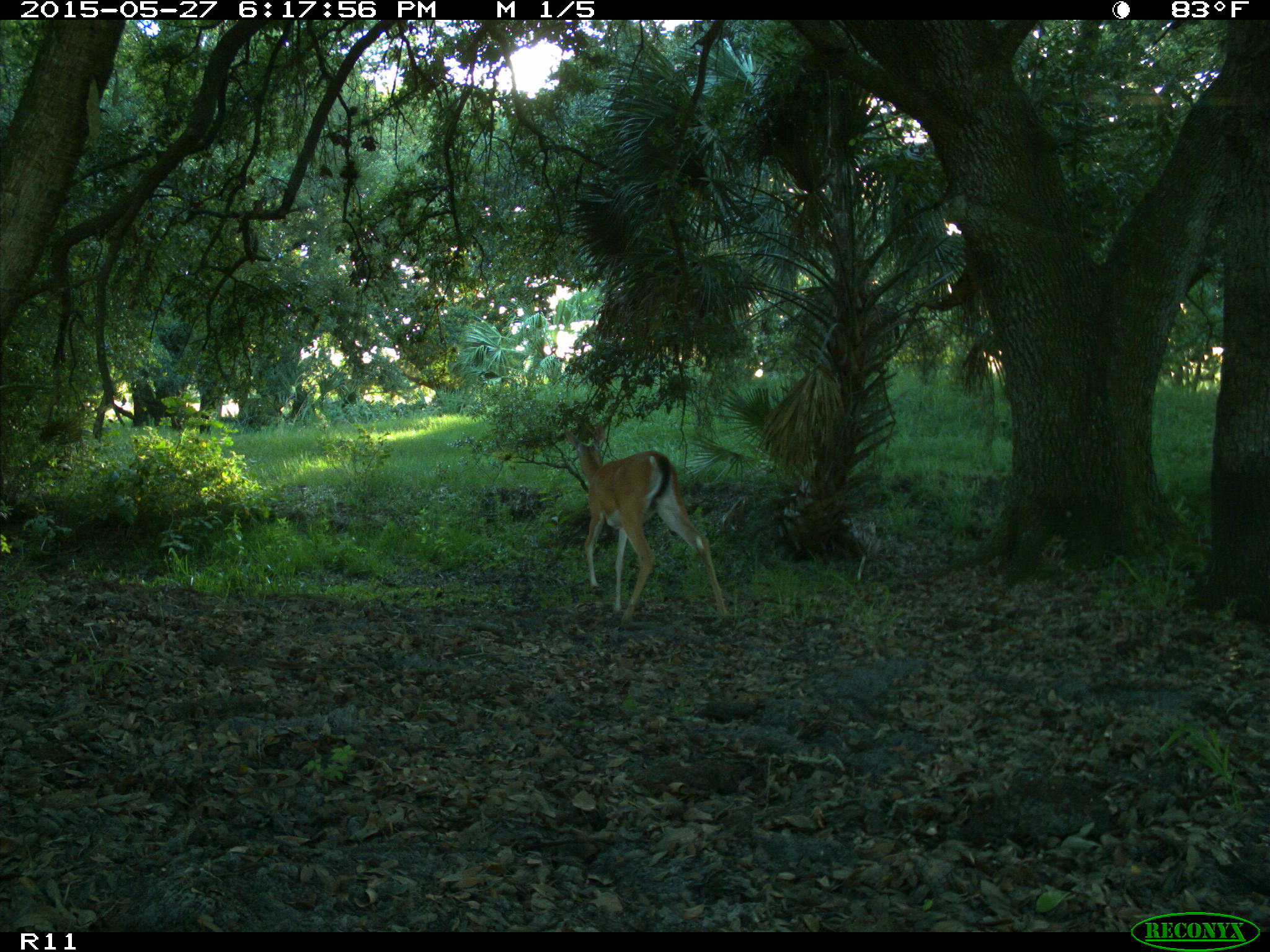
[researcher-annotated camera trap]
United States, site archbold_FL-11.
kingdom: Animalia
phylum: Chordata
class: Mammalia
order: Artiodactyla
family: Cervidae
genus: Odocoileus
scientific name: Odocoileus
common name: deer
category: unidentified deer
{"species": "unidentified deer (deer) (Odocoileus)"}